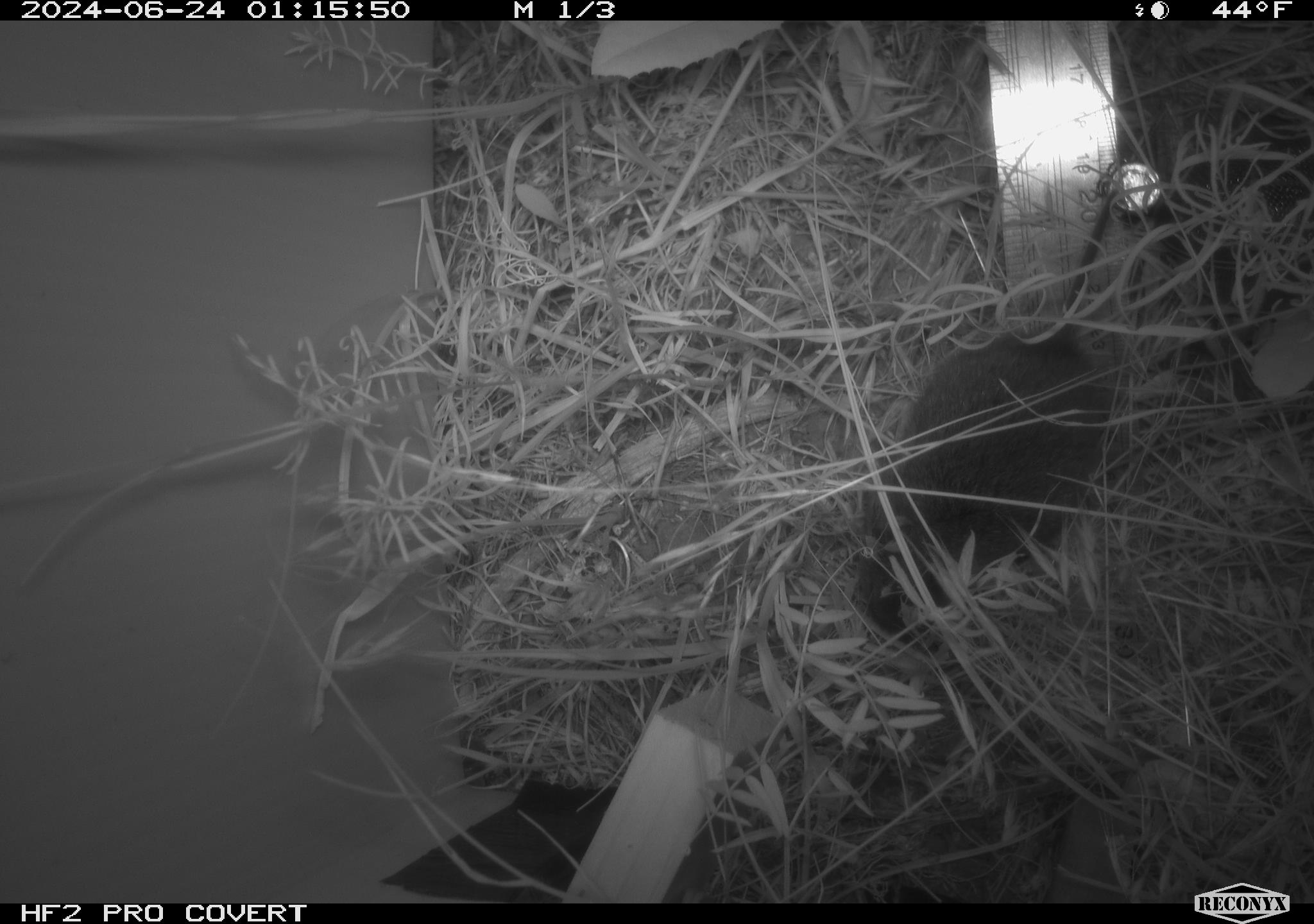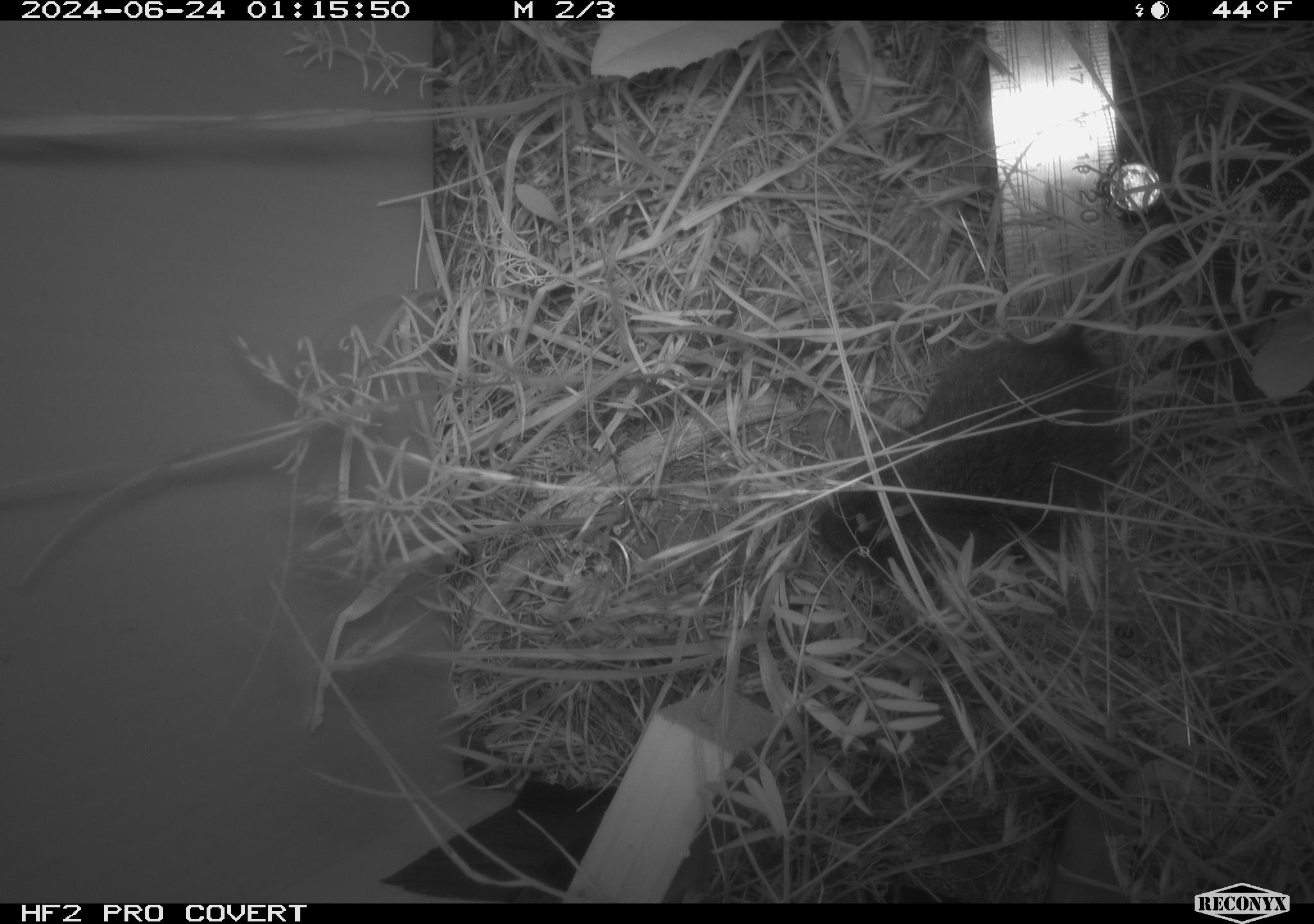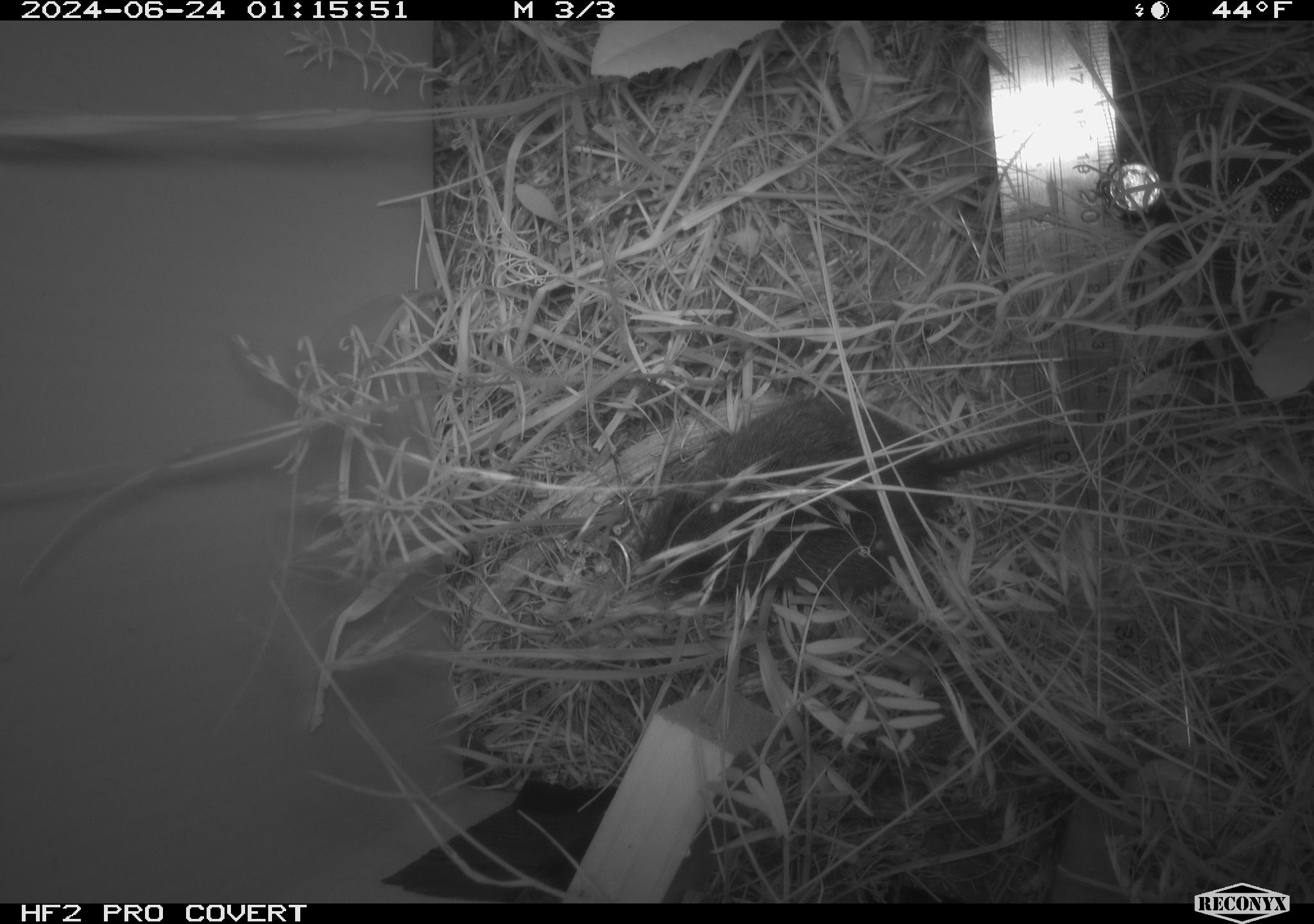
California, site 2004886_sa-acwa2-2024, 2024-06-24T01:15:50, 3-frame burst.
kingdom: Animalia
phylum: Chordata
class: Mammalia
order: Rodentia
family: Cricetidae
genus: Microtus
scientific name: Microtus californicus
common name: california vole